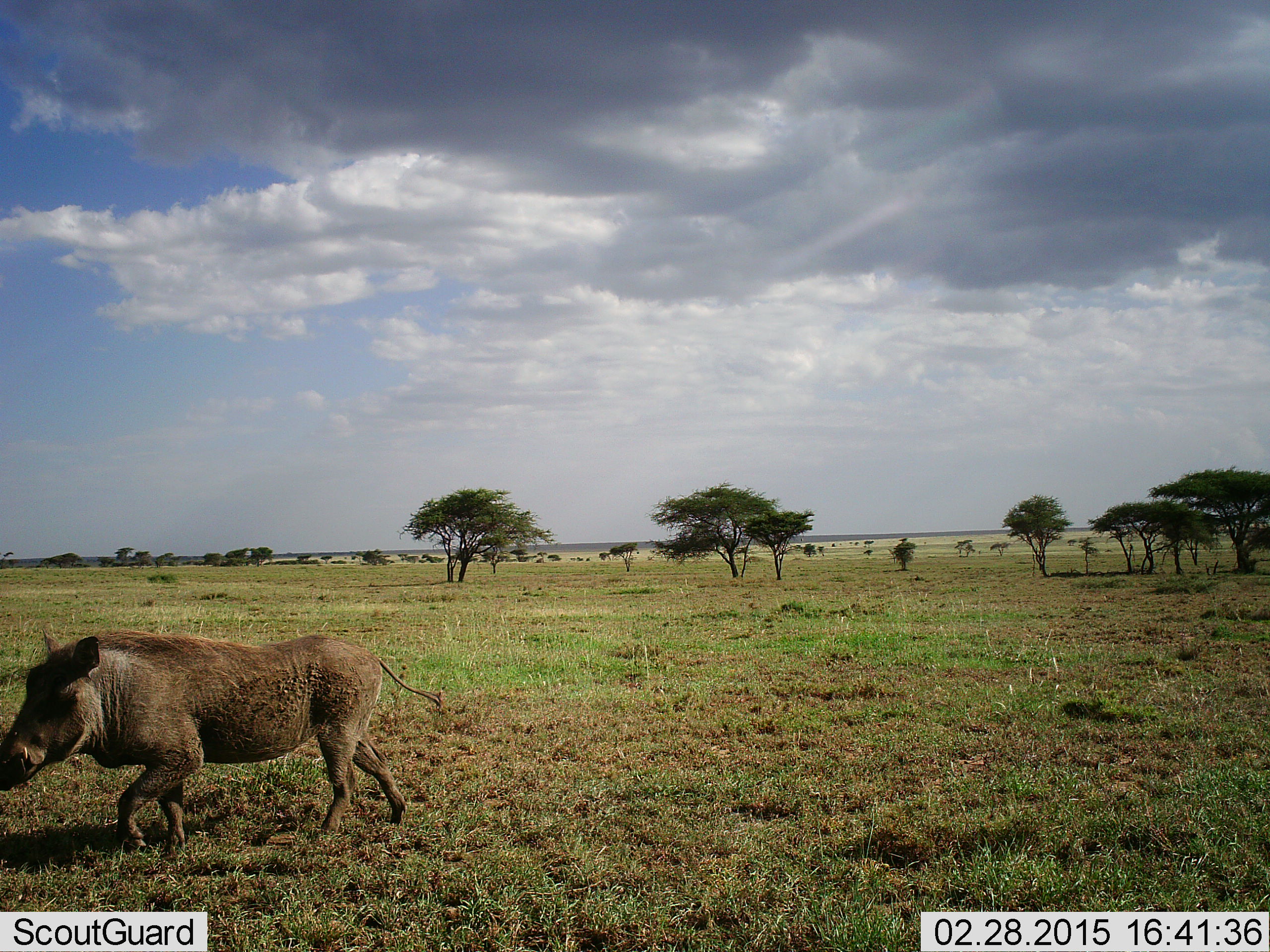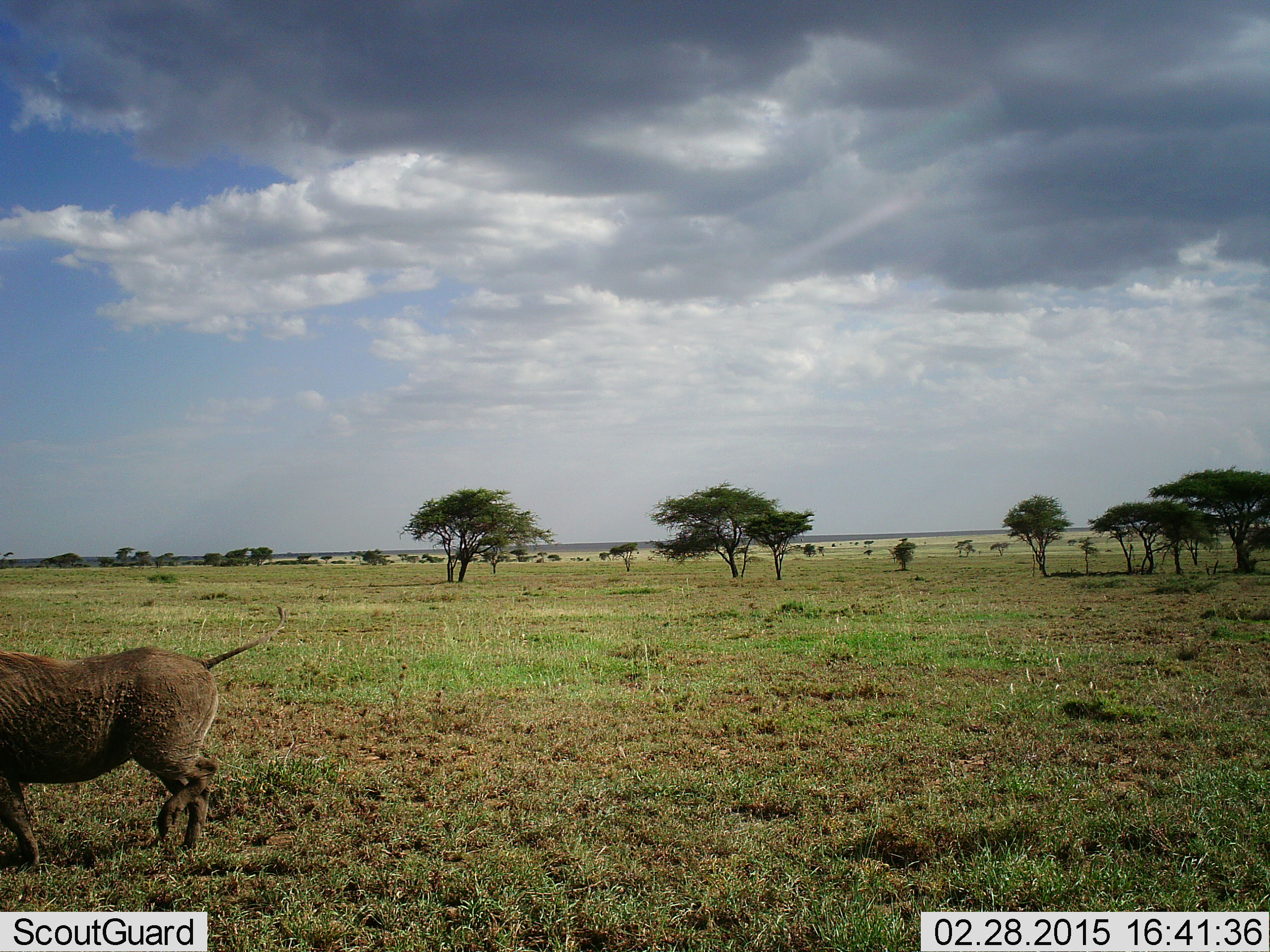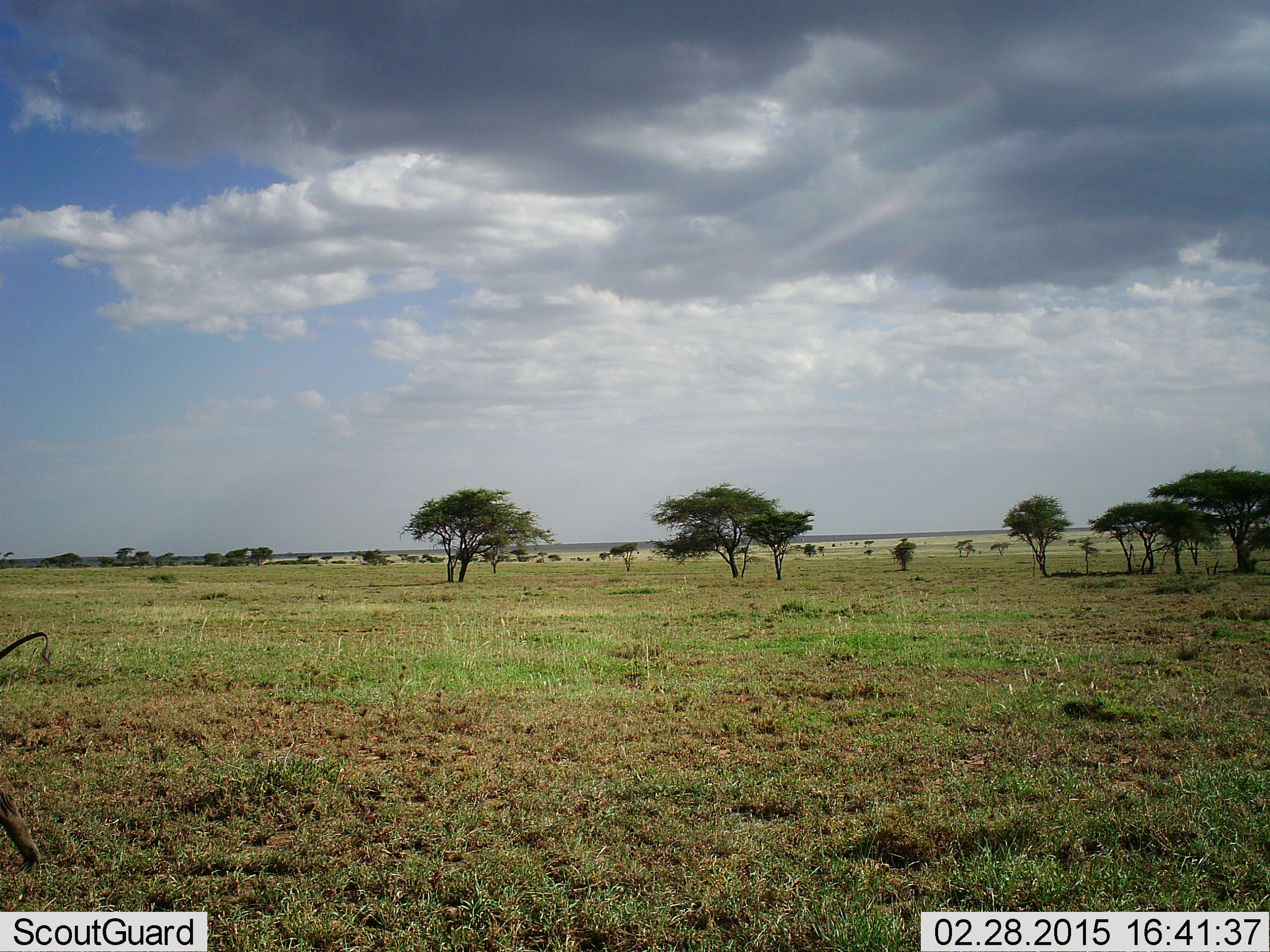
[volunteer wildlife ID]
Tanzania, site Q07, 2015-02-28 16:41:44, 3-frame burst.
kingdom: Animalia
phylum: Chordata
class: Mammalia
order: Artiodactyla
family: Suidae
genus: Phacochoerus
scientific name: Phacochoerus africanus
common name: warthog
Warthog (Phacochoerus africanus), count 1. Behavior (volunteer vote fractions): standing 20%, resting 0%, moving 80%, interacting 0%. Young present (vote fraction): 0%. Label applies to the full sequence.